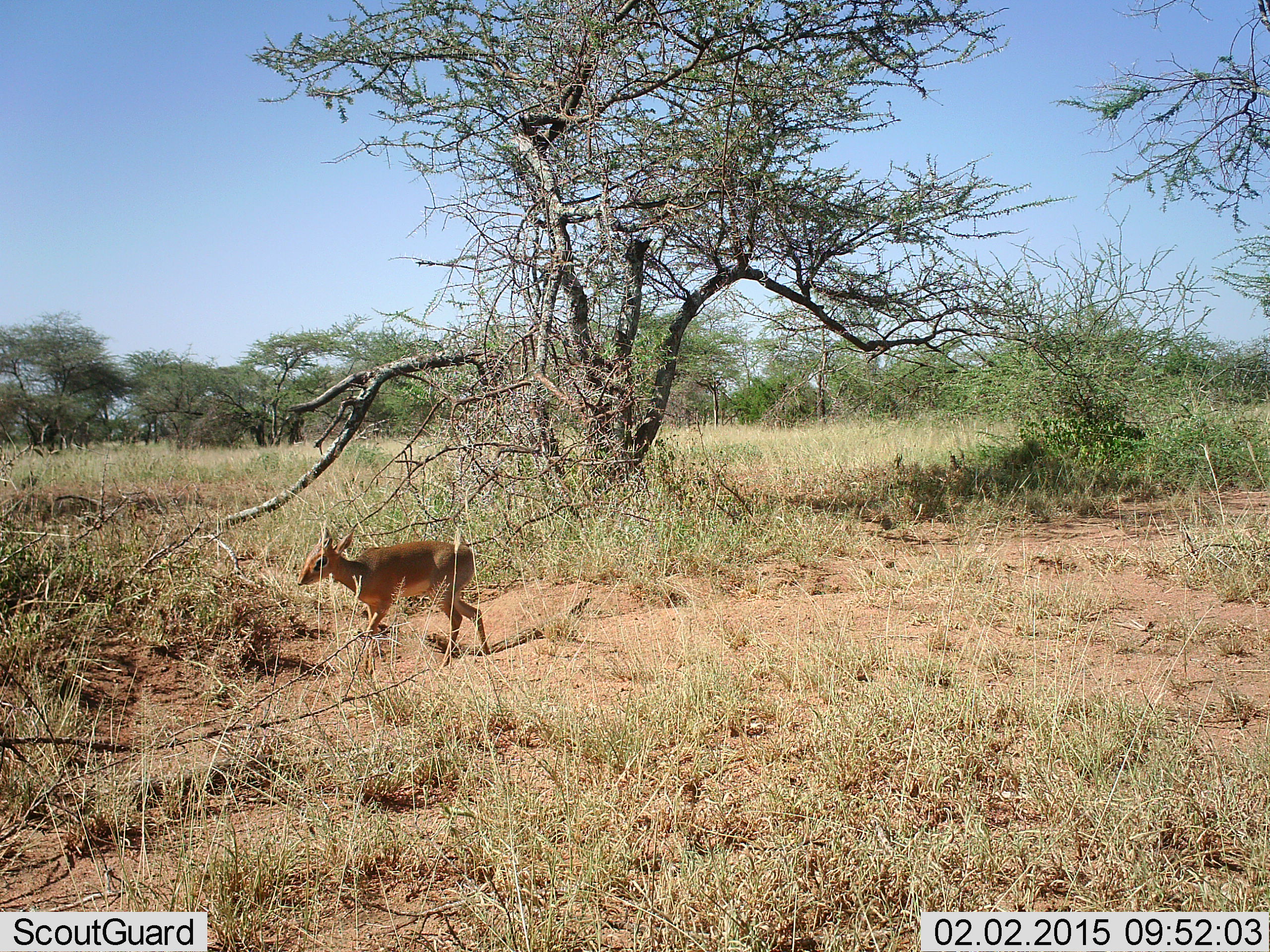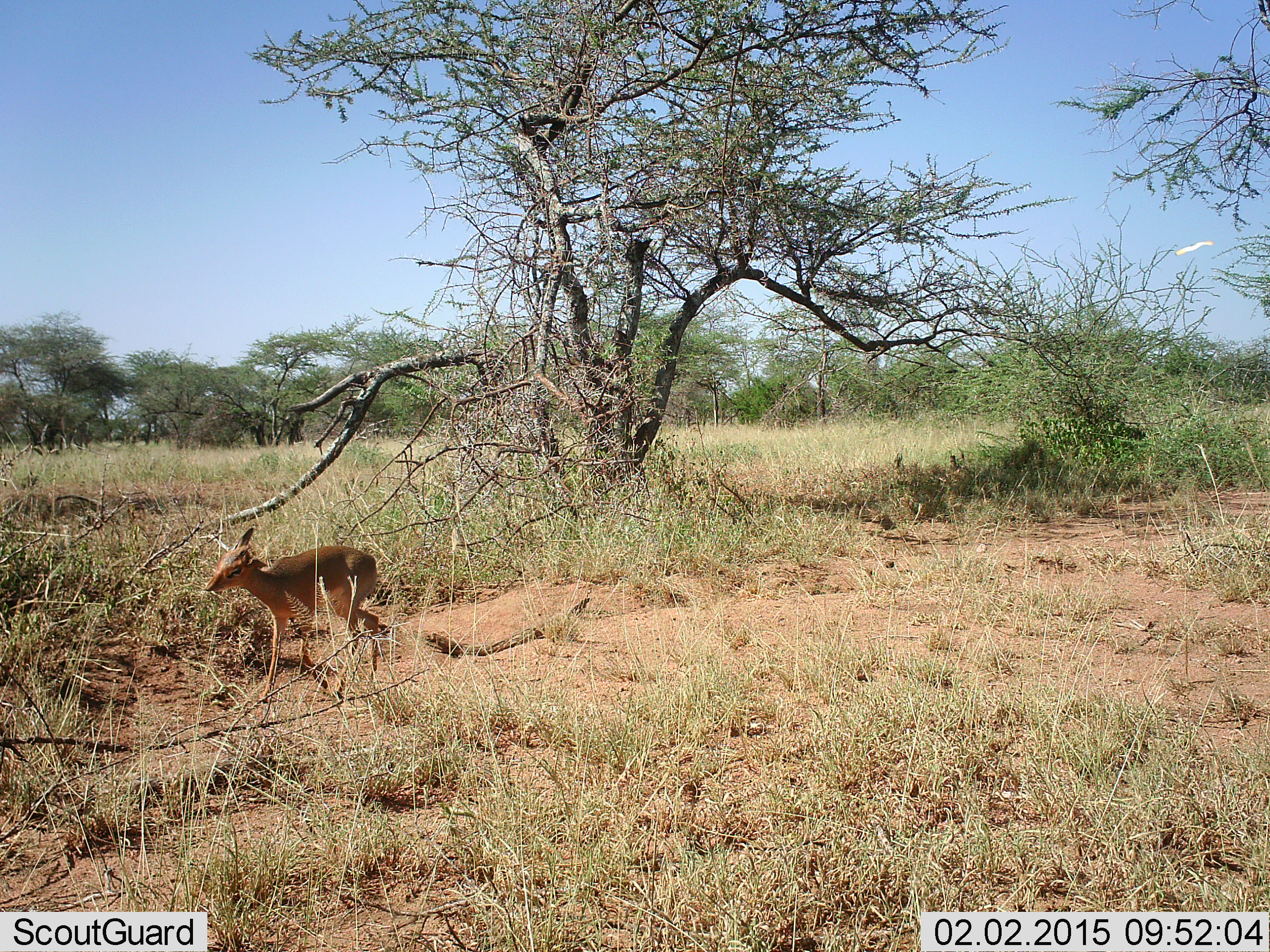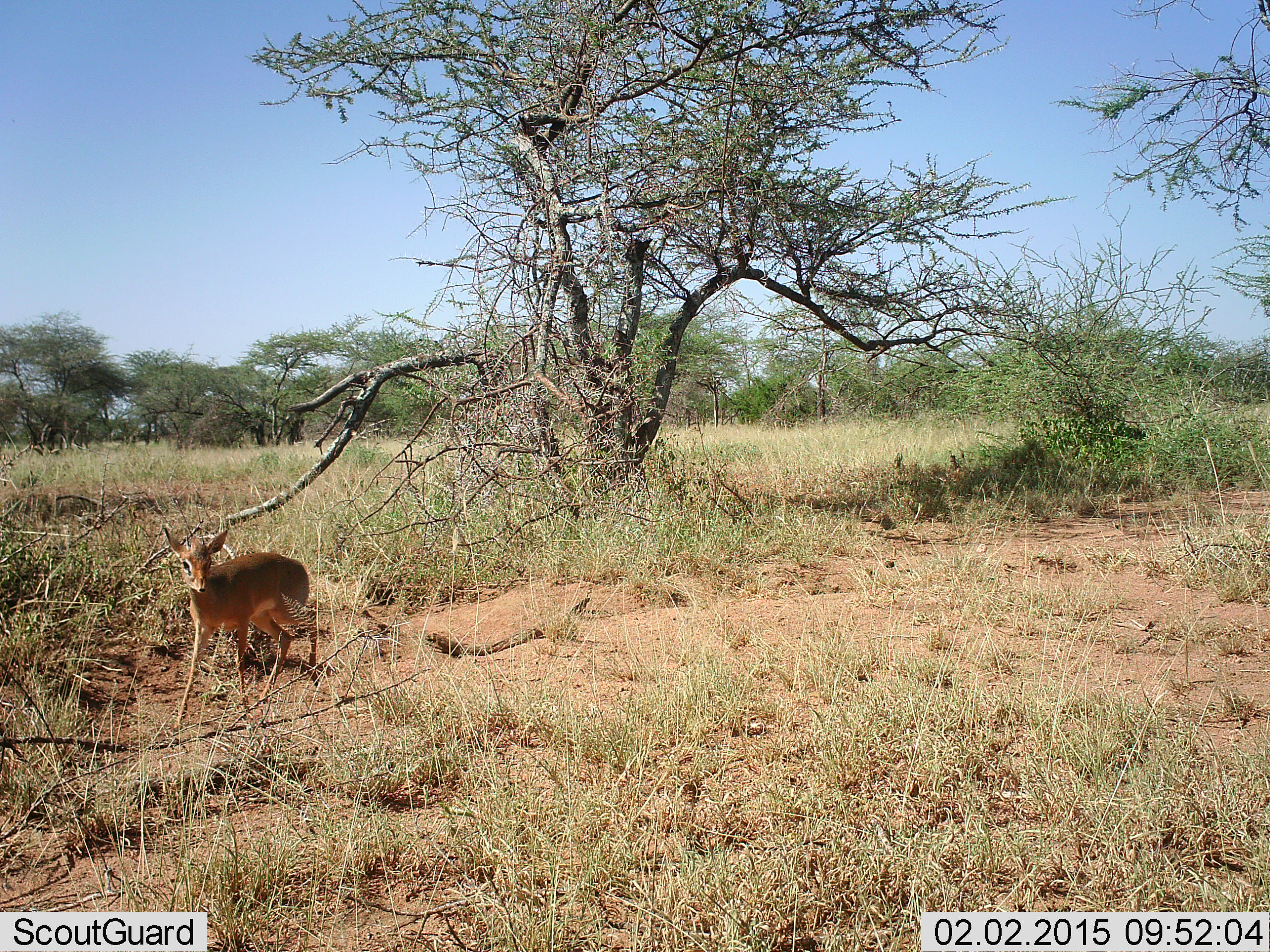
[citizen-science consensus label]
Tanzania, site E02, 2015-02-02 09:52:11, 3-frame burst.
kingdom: Animalia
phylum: Chordata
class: Mammalia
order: Artiodactyla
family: Bovidae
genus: Madoqua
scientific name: Madoqua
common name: dikdik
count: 1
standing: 10%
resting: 0%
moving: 90%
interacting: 0%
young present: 0%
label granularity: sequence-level